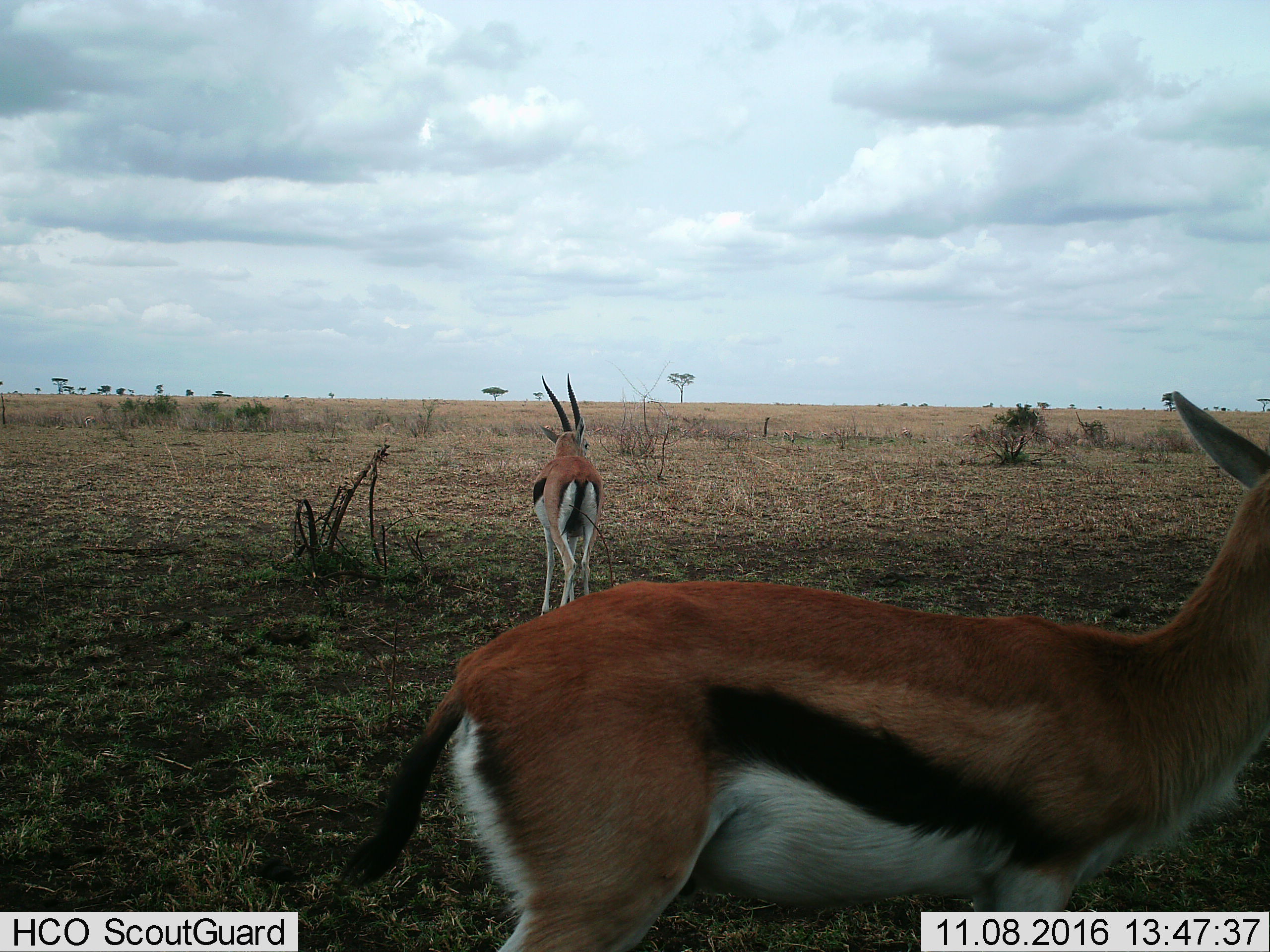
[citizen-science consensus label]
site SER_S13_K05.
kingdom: Animalia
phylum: Chordata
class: Mammalia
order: Artiodactyla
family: Bovidae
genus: Eudorcas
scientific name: Eudorcas thomsonii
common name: thomson's gazelle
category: gazellethomsons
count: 2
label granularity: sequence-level